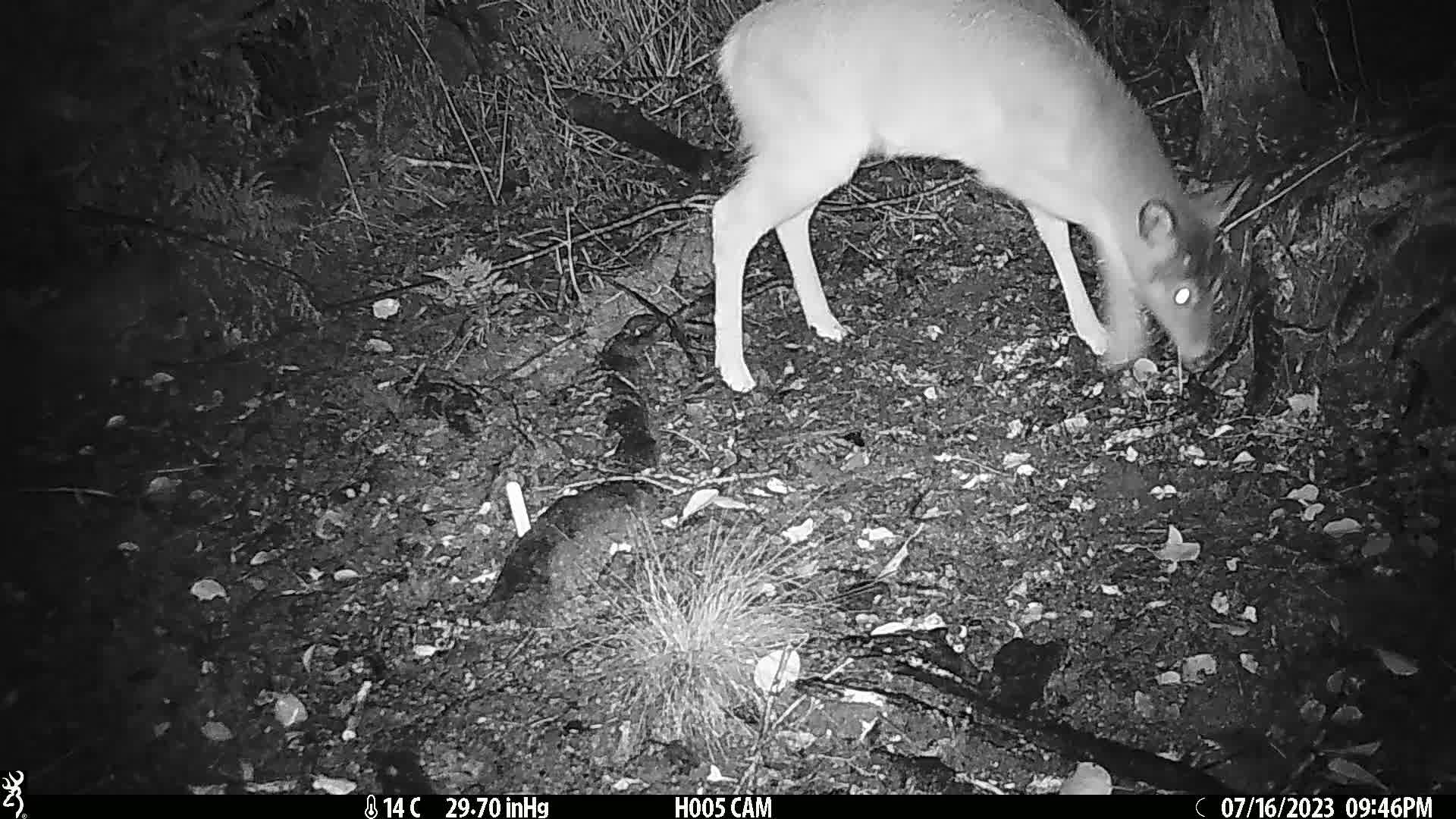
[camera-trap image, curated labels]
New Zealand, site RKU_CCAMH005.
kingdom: Animalia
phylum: Chordata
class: Mammalia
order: Artiodactyla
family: Cervidae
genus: Odocoileus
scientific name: Odocoileus virginianus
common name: white-tailed deer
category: white tailed deer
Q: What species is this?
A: White tailed deer (white-tailed deer) (Odocoileus virginianus).